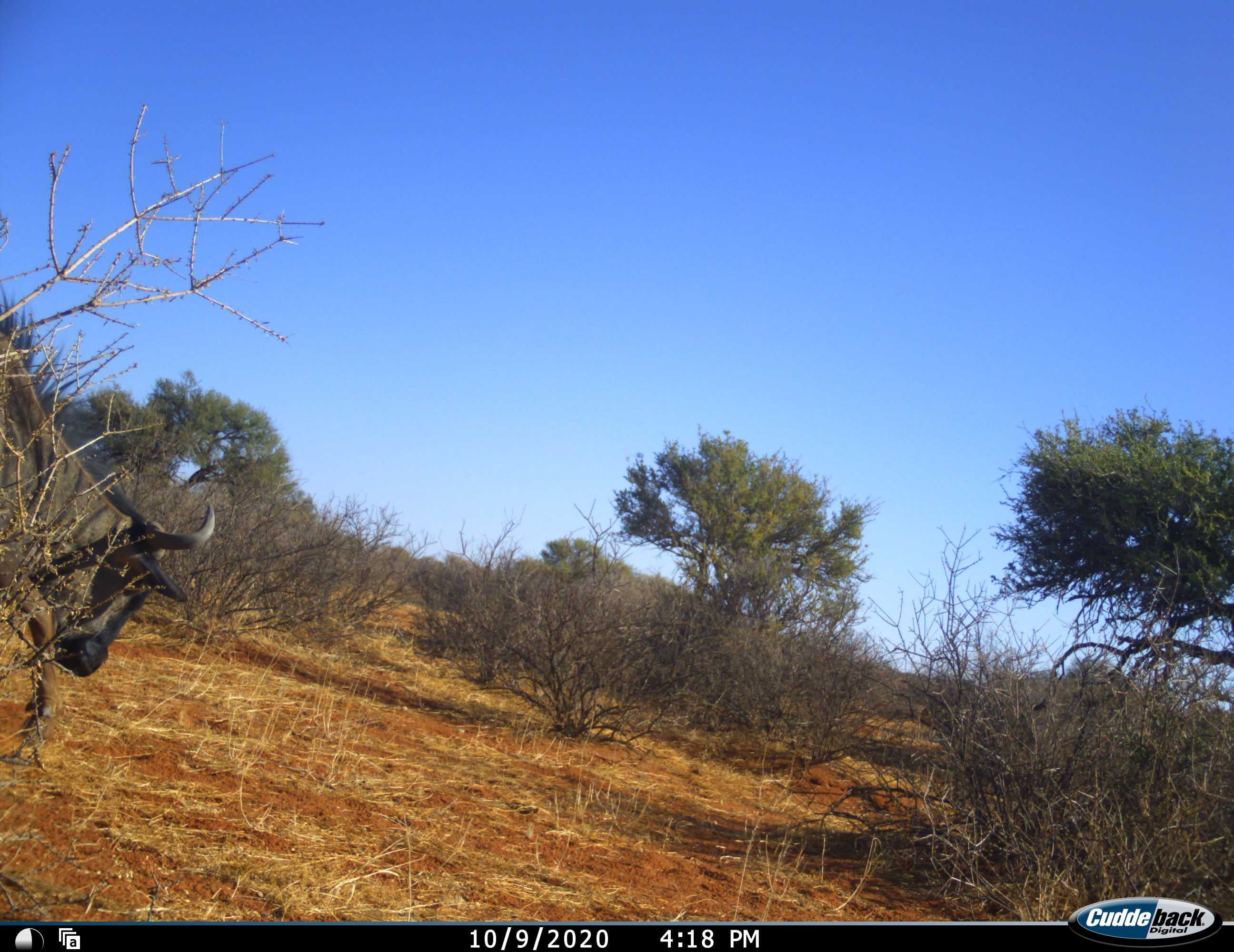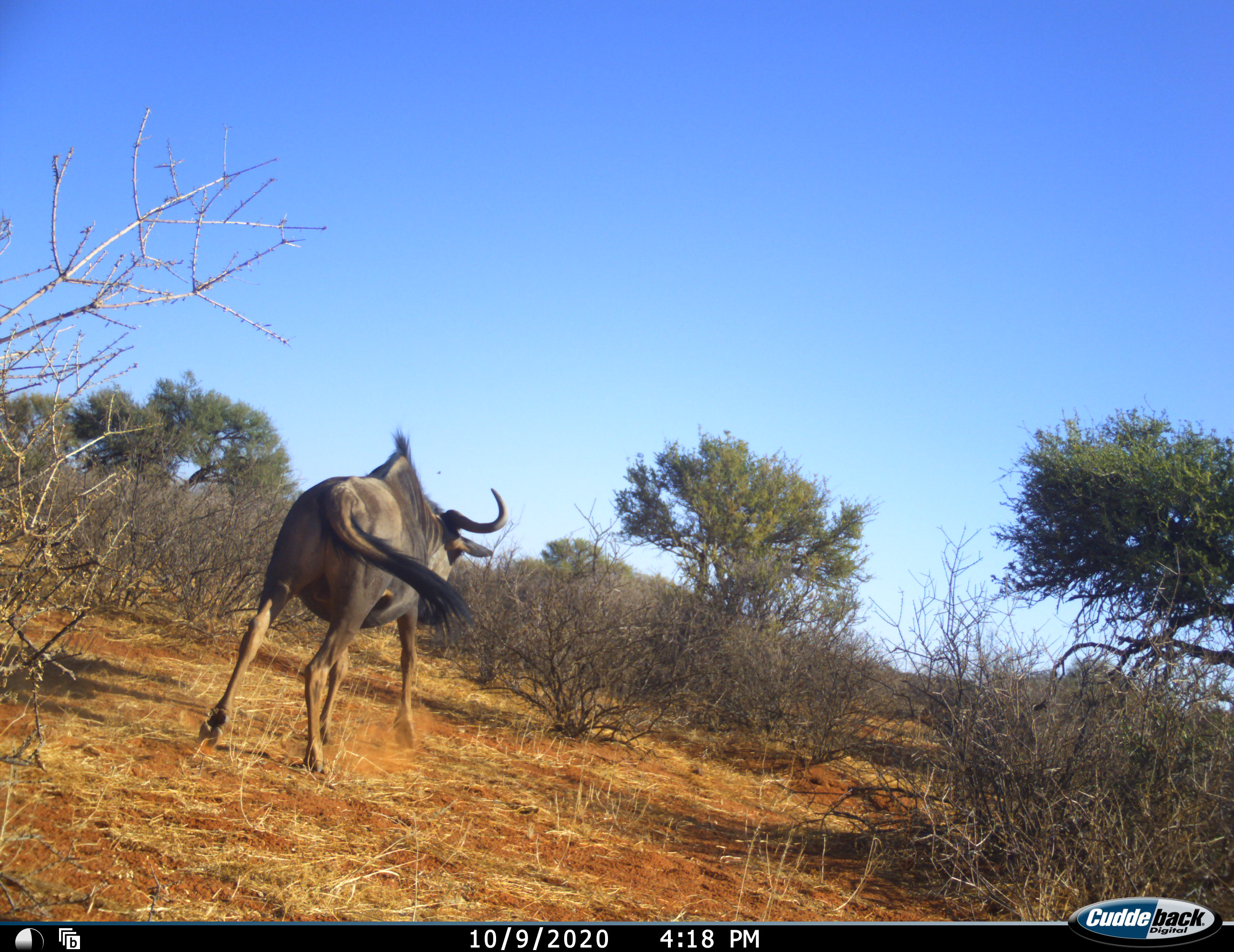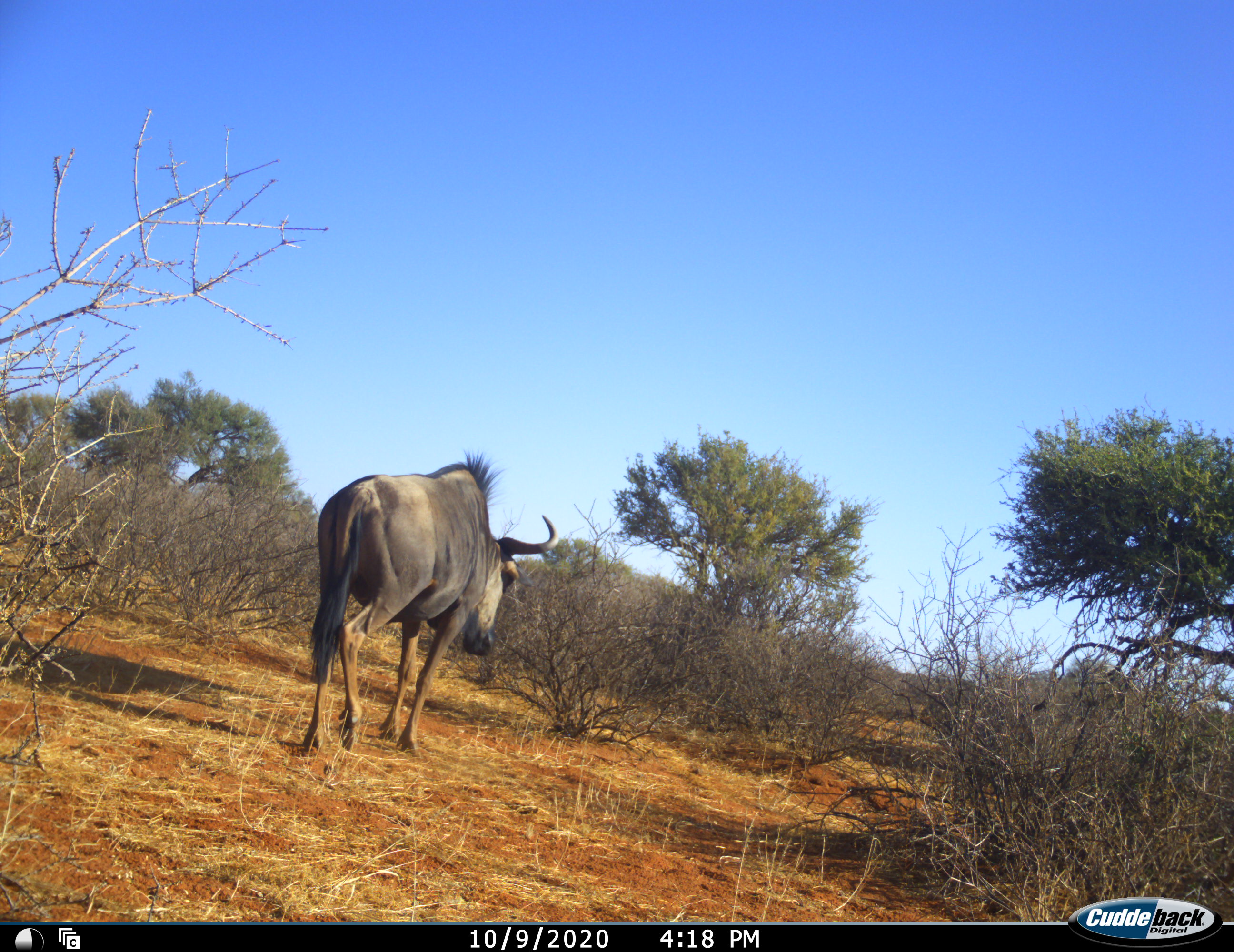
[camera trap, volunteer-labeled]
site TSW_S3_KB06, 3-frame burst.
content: unidentified animal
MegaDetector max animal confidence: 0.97